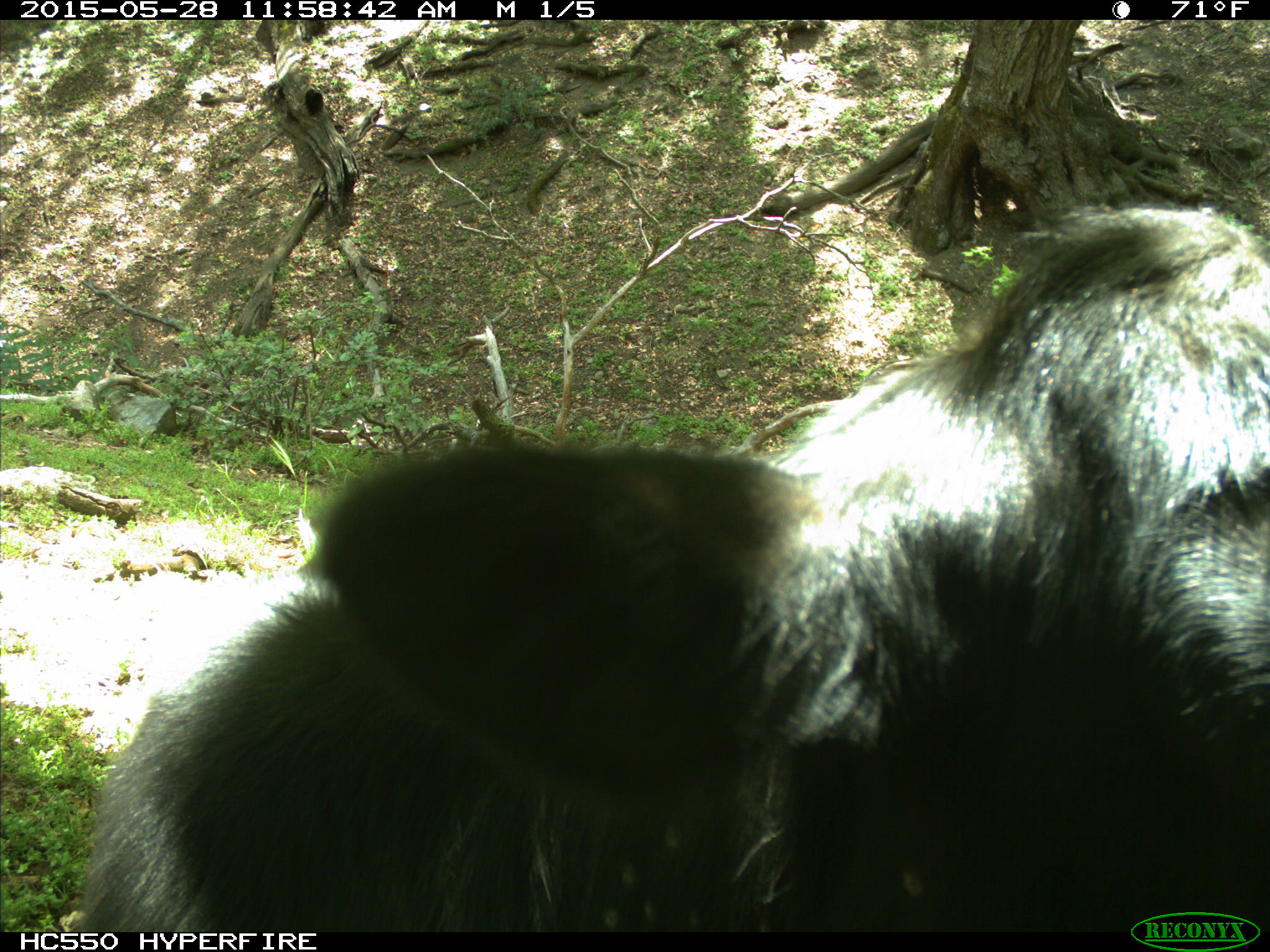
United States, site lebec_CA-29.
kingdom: Animalia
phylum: Chordata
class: Mammalia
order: Artiodactyla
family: Bovidae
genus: Bos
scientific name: Bos taurus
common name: domestic cow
Bos taurus (domestic cow).